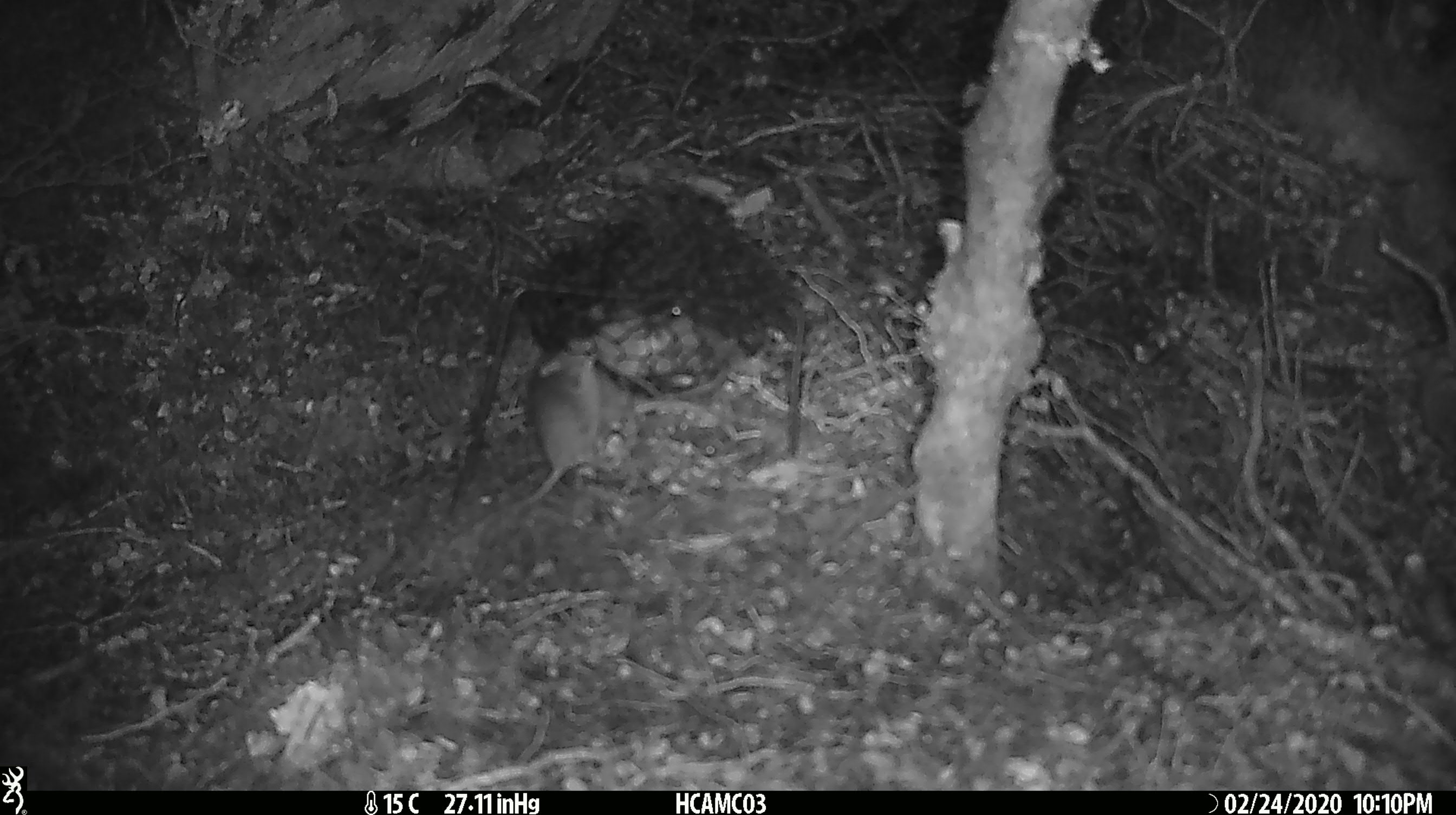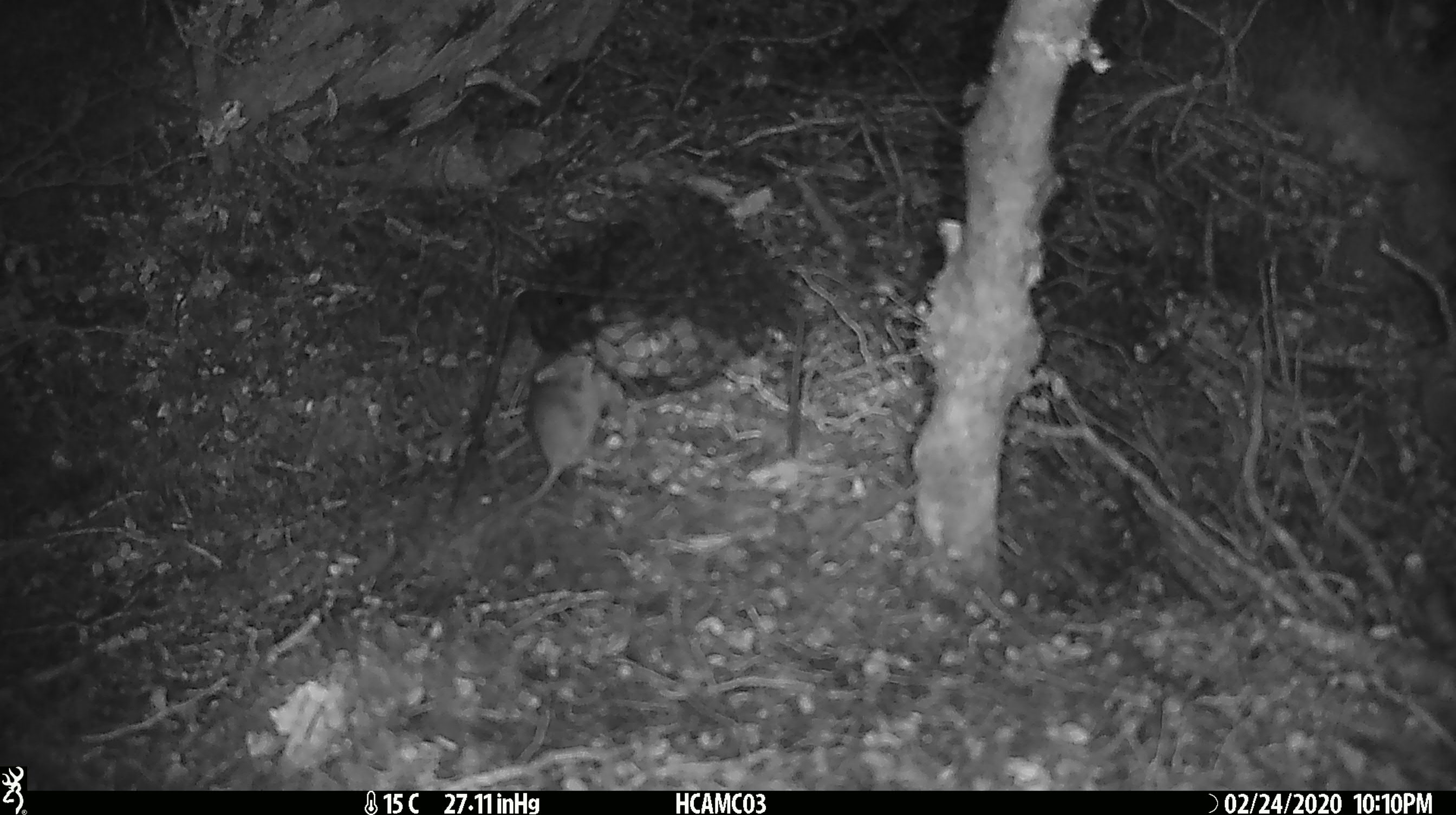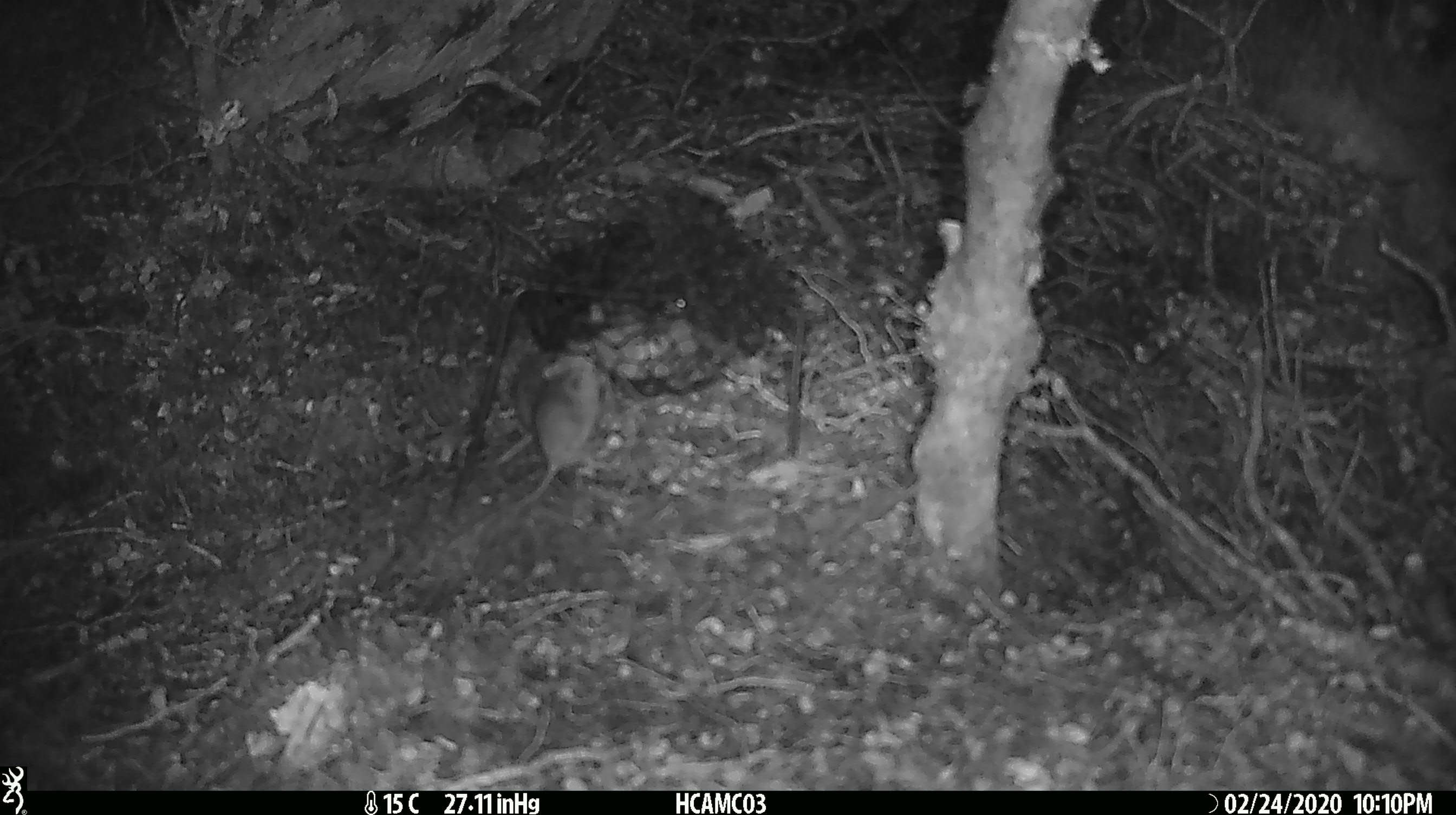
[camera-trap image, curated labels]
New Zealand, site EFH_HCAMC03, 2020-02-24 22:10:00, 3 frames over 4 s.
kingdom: Animalia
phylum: Chordata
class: Mammalia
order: Rodentia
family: Muridae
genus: Mus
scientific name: Mus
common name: mouse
Mouse (Mus).